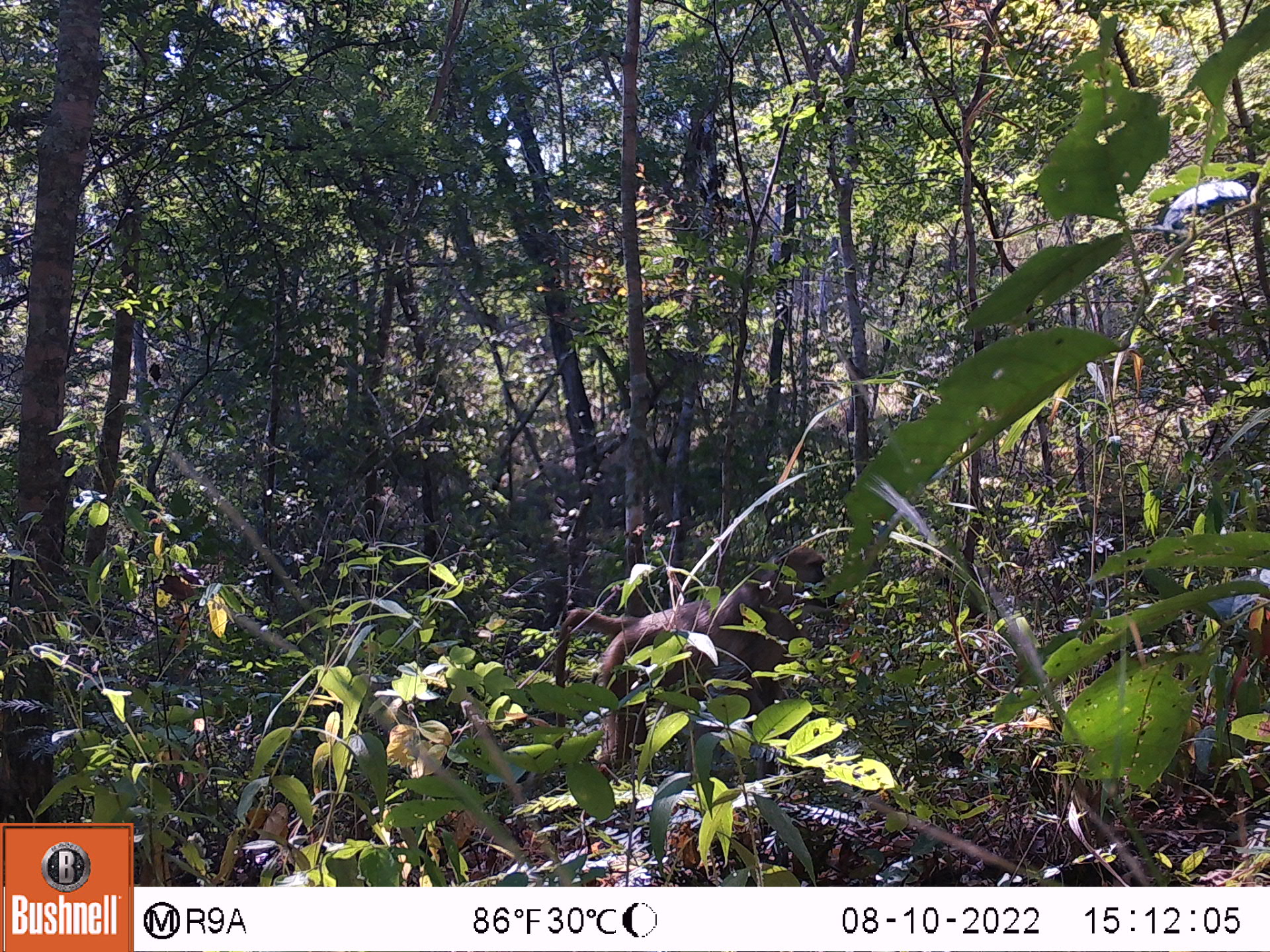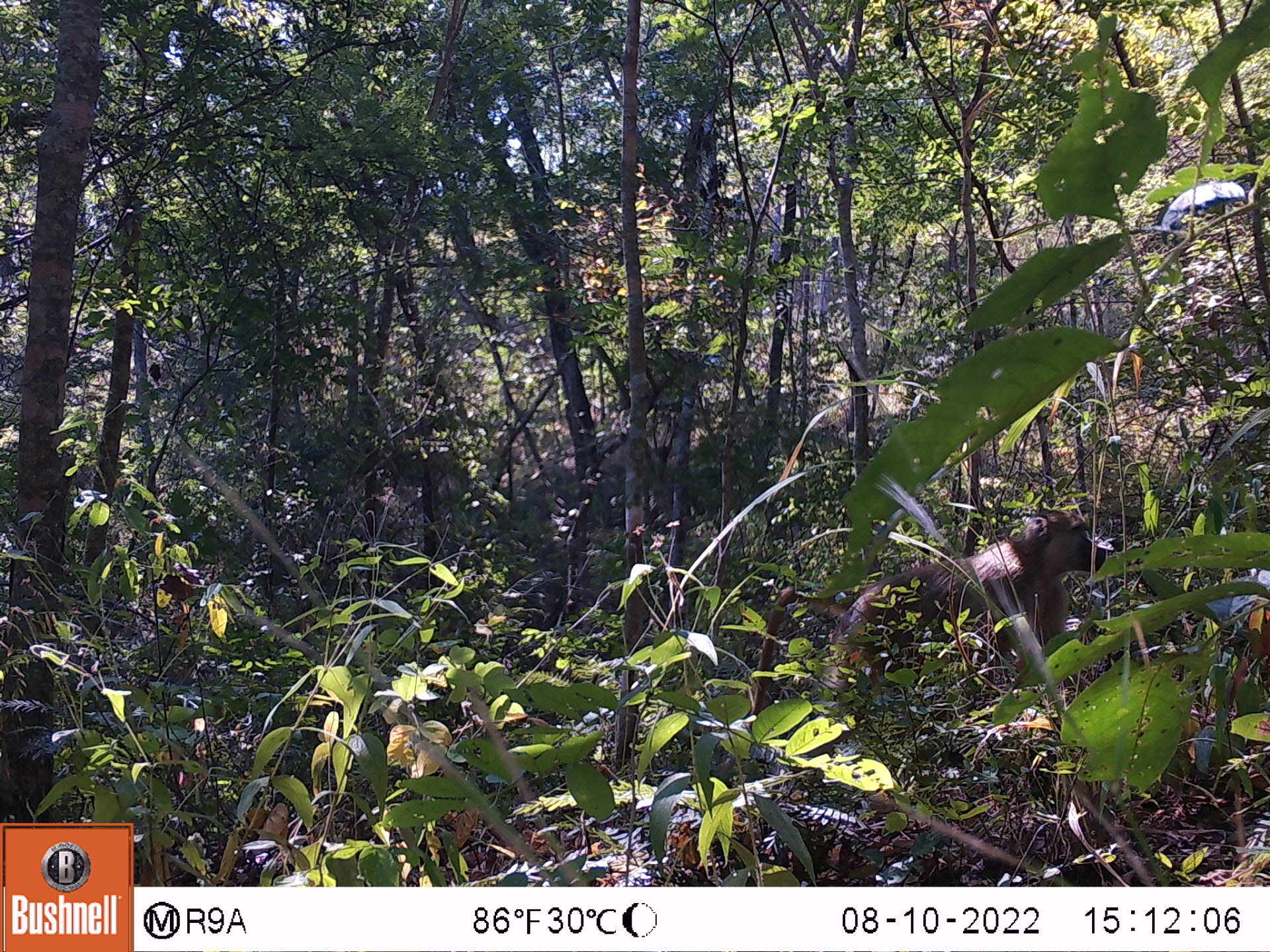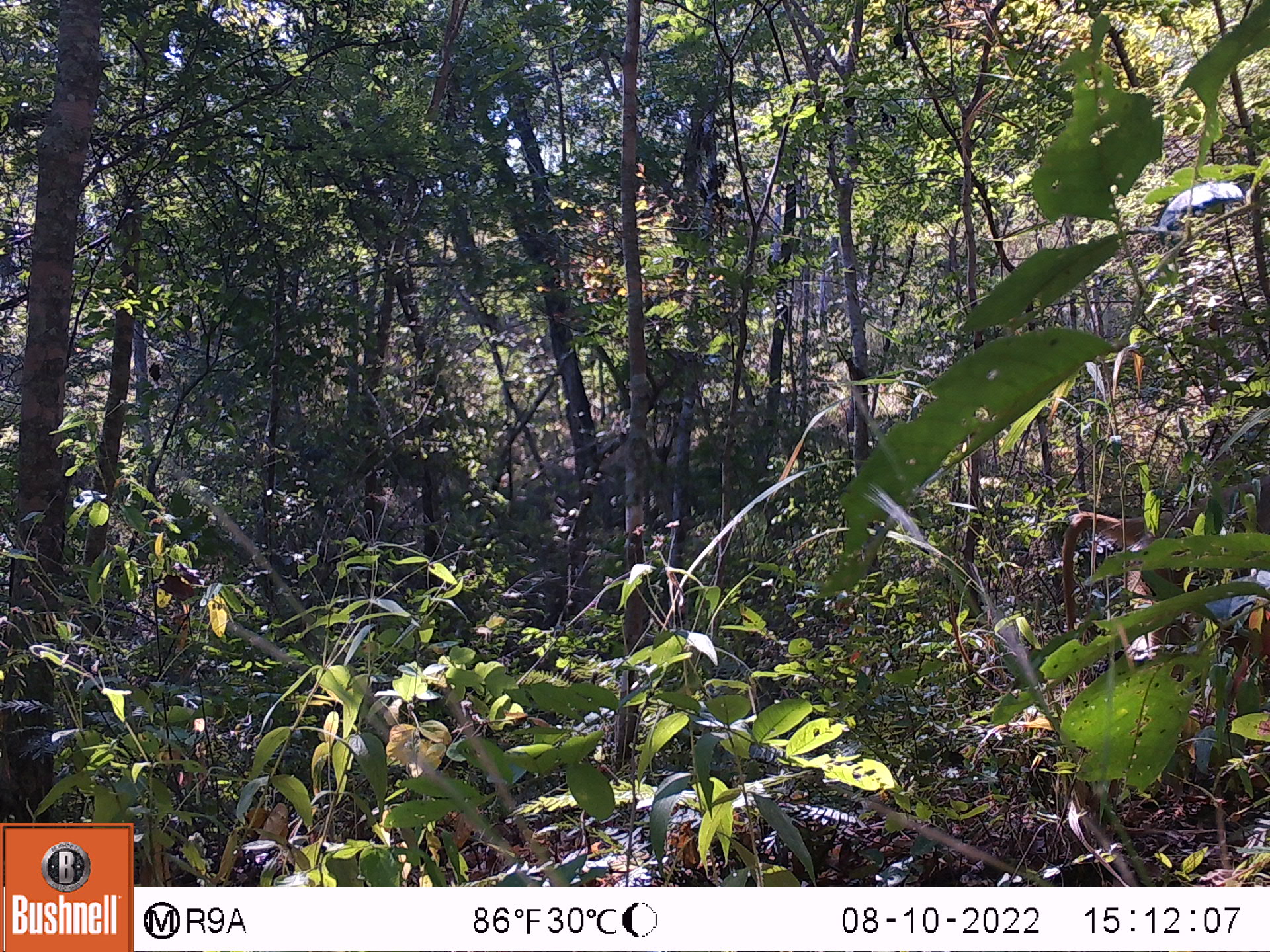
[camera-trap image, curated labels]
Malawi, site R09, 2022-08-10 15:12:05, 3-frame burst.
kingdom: Animalia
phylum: Chordata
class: Mammalia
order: Primates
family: Cercopithecidae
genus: Papio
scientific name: Papio cynocephalus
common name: yellow baboon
Yellow baboon (Papio cynocephalus), count 1.